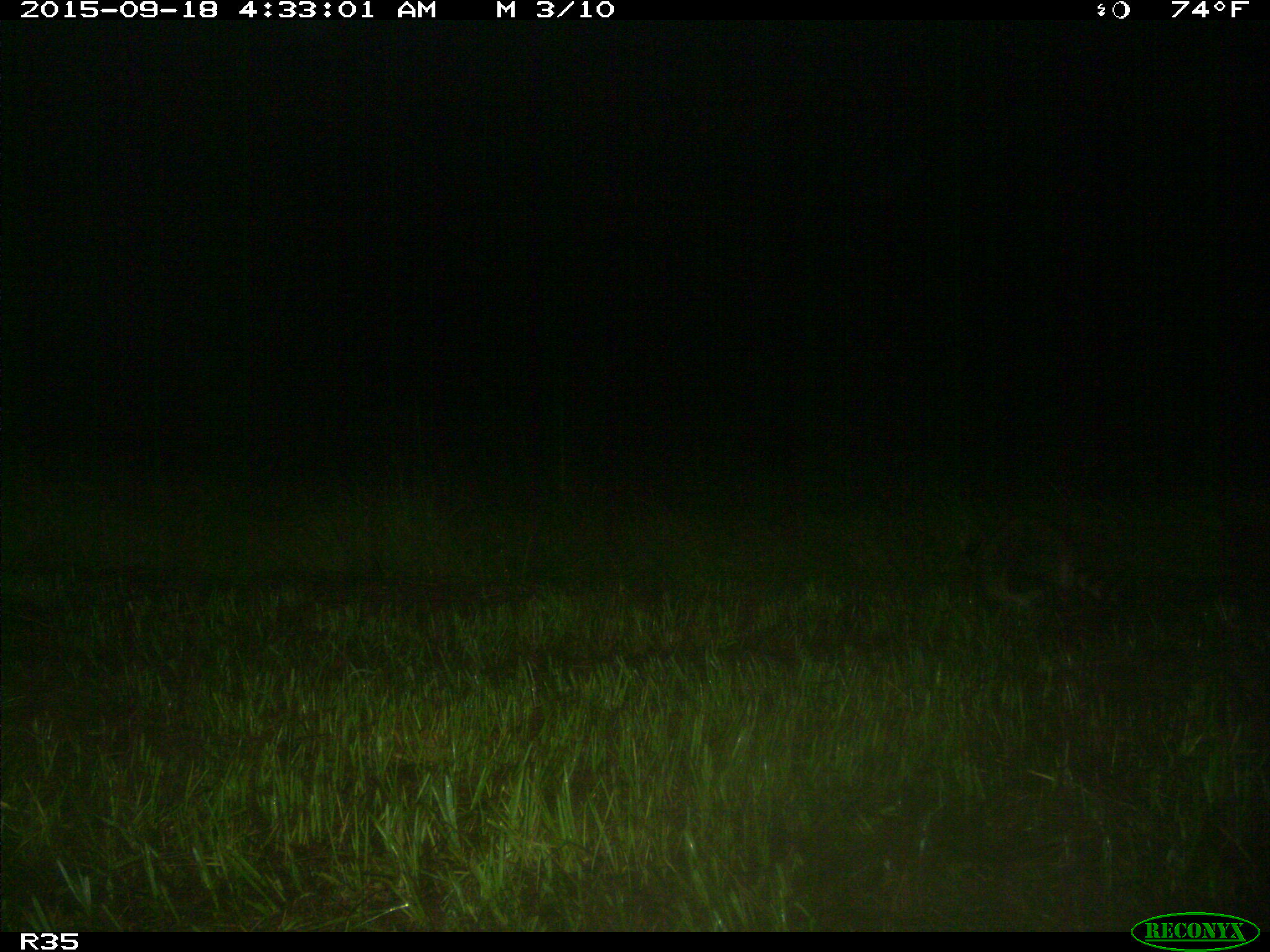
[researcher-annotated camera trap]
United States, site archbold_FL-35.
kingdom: Animalia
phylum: Chordata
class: Mammalia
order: Carnivora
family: Procyonidae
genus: Procyon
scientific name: Procyon lotor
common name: common raccoon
Procyon lotor (common raccoon).